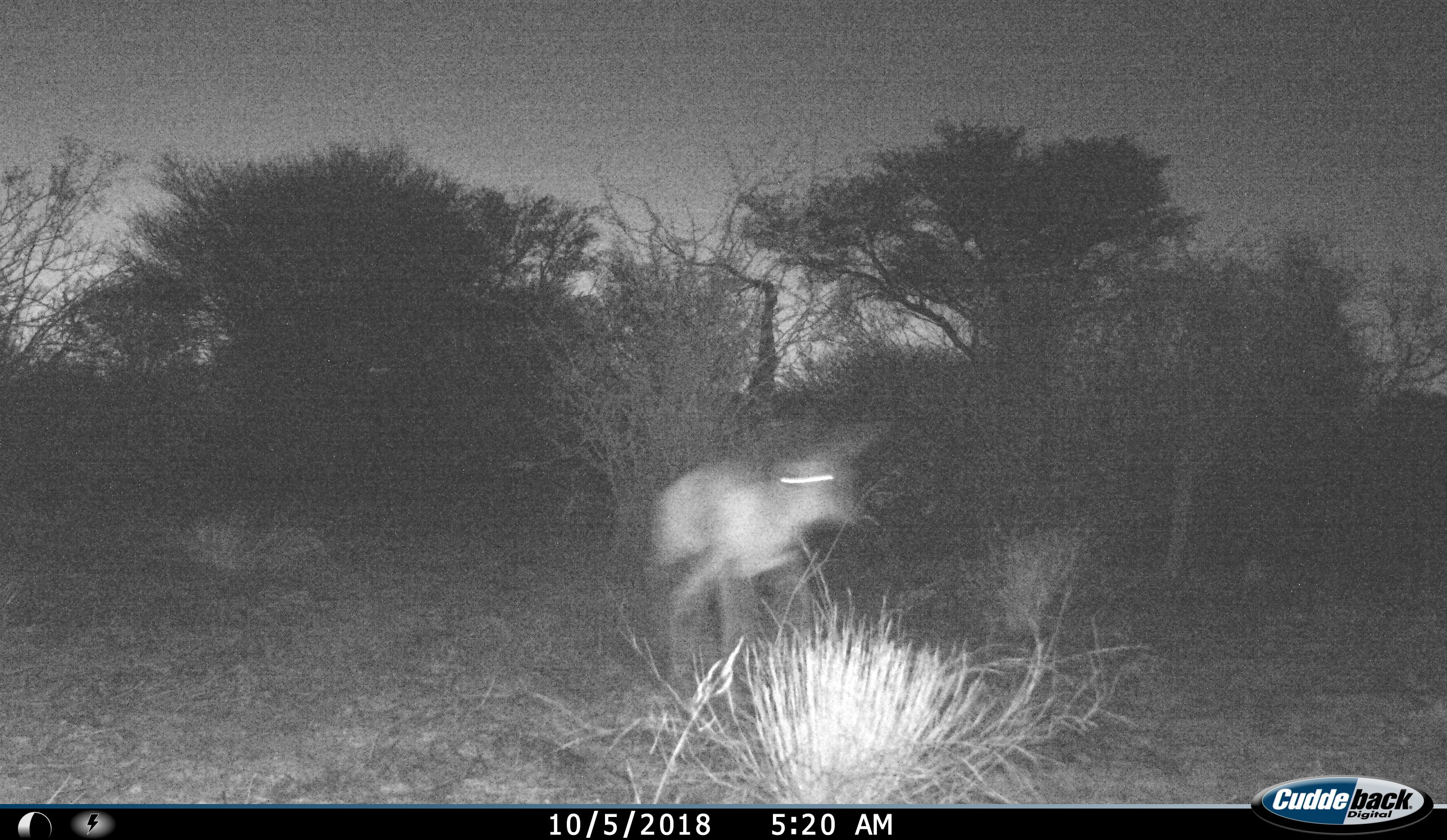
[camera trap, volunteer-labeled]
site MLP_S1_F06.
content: unidentified animal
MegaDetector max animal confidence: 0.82